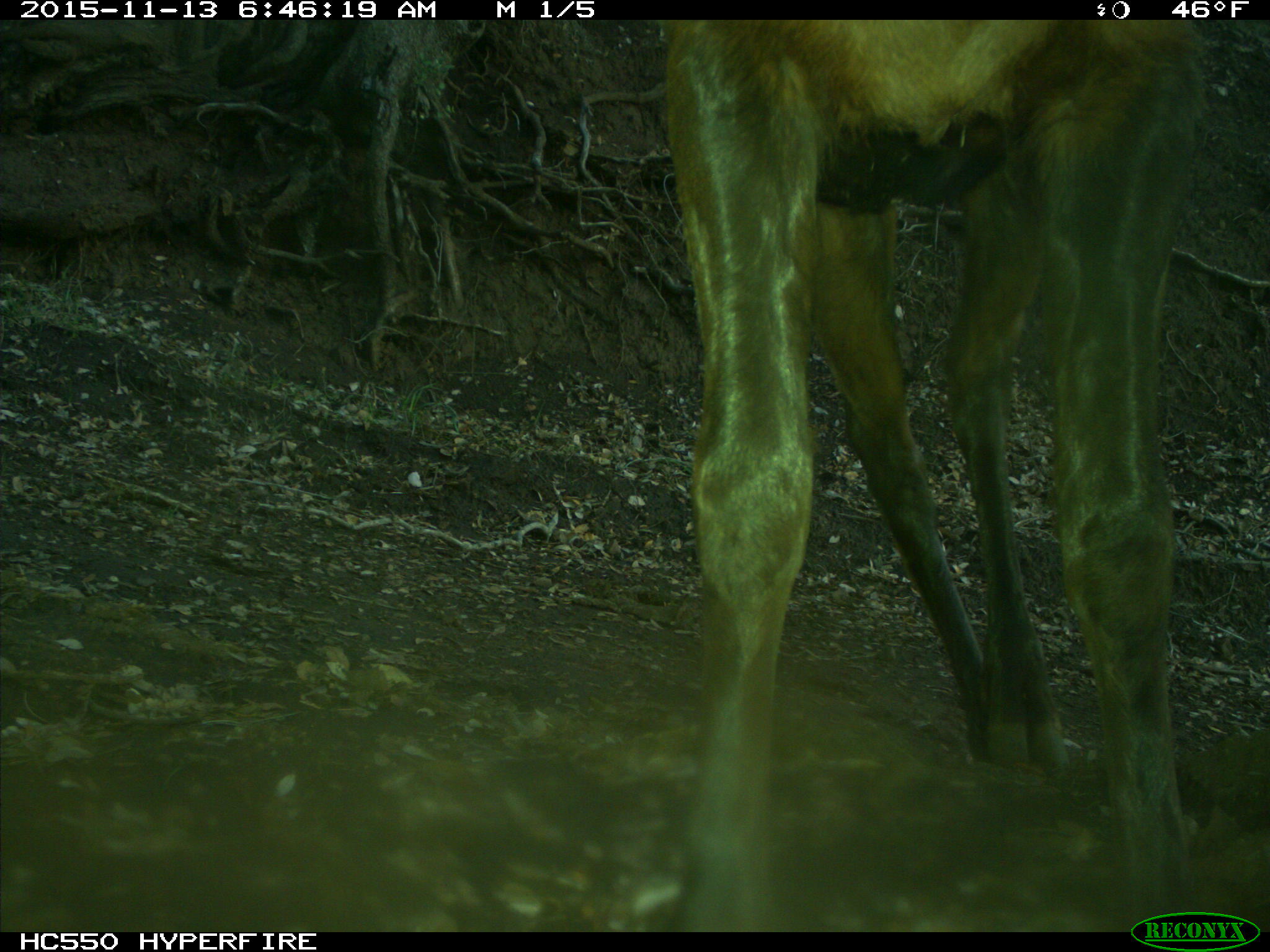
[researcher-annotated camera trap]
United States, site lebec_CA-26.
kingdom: Animalia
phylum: Chordata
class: Mammalia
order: Artiodactyla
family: Cervidae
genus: Cervus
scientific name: Cervus canadensis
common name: elk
Cervus canadensis (elk).